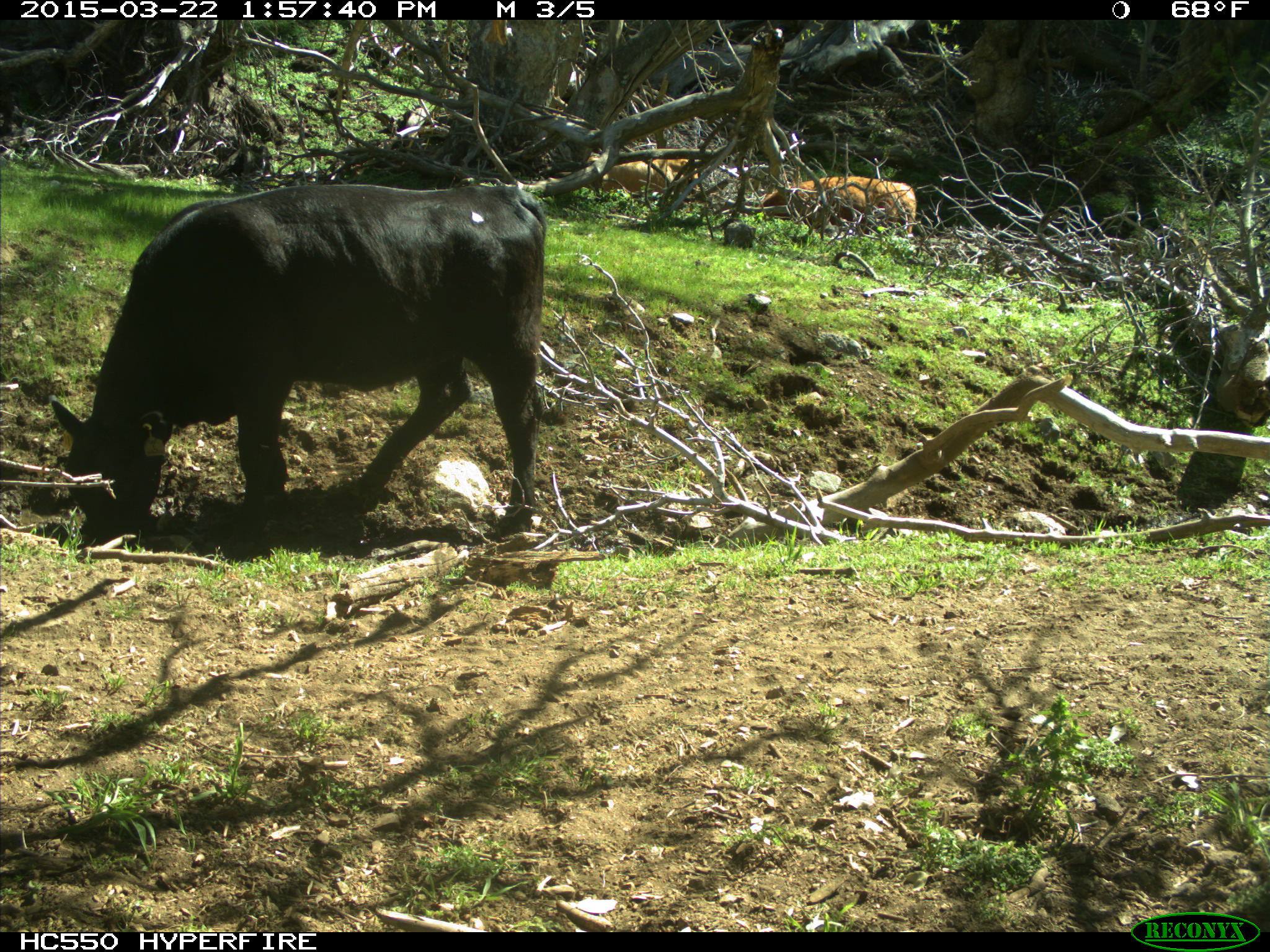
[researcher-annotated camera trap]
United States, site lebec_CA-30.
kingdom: Animalia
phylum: Chordata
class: Mammalia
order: Artiodactyla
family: Bovidae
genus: Bos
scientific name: Bos taurus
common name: domestic cow